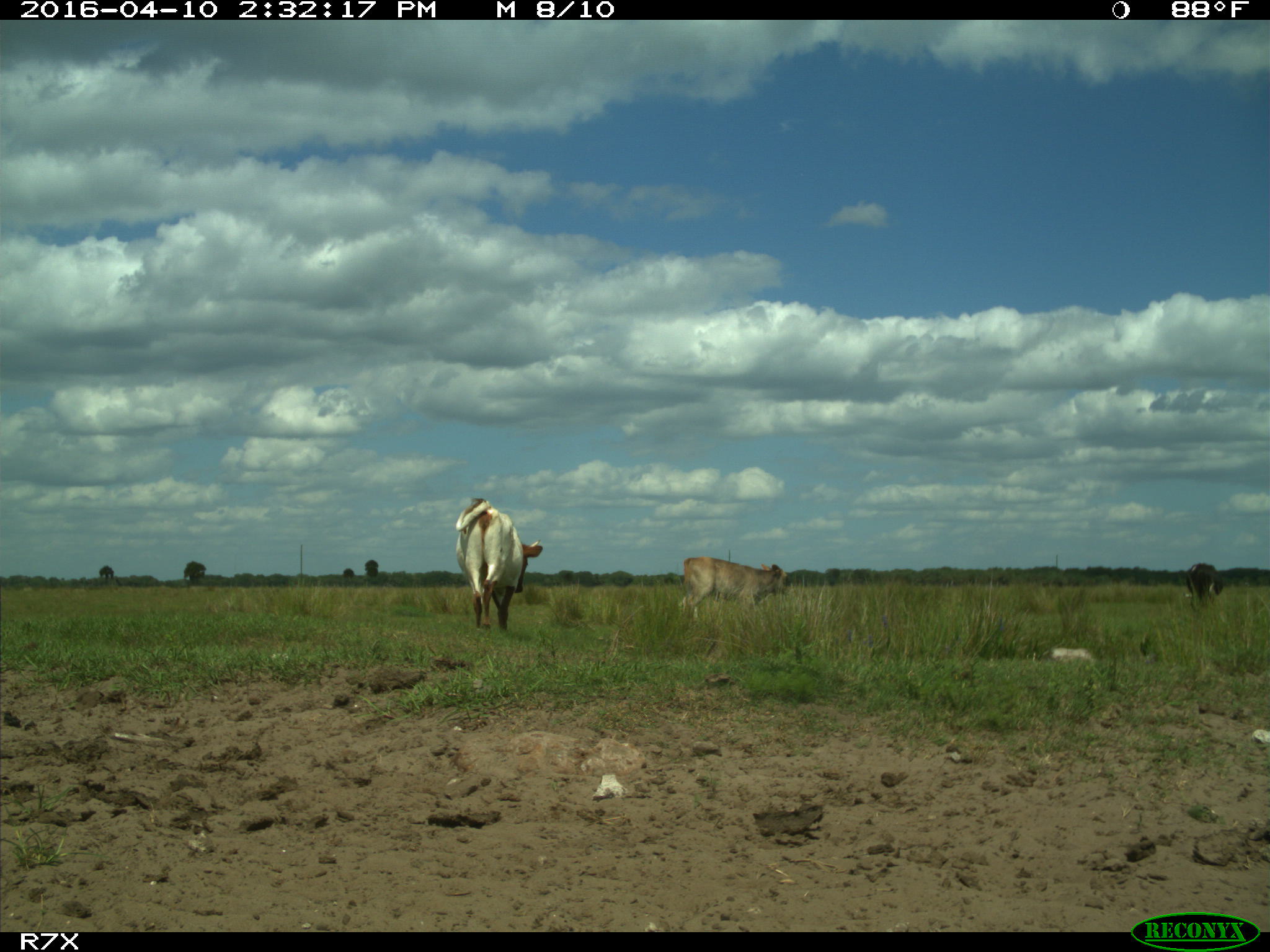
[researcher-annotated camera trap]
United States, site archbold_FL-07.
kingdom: Animalia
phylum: Chordata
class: Mammalia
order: Artiodactyla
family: Bovidae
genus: Bos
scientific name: Bos taurus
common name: domestic cow